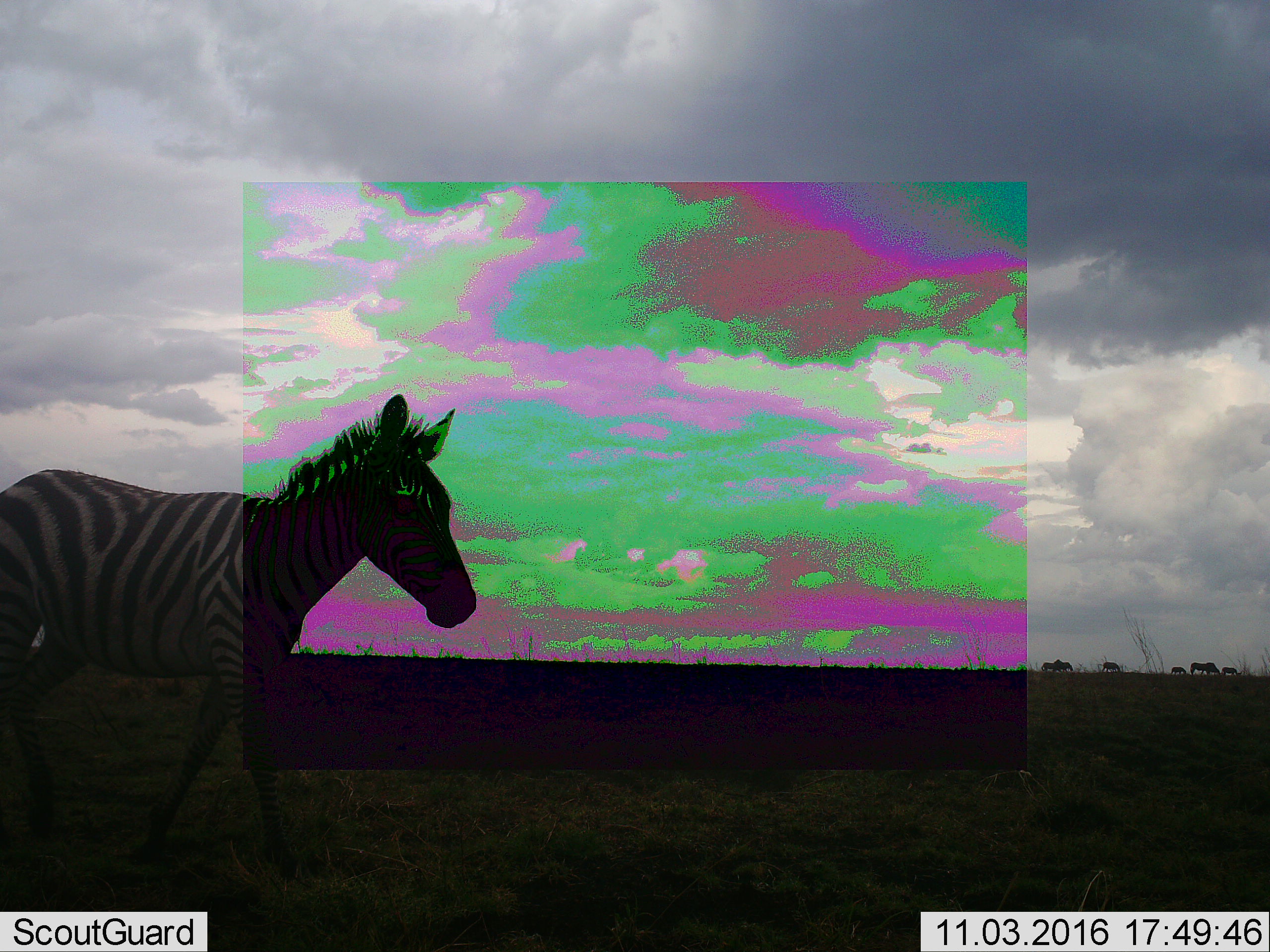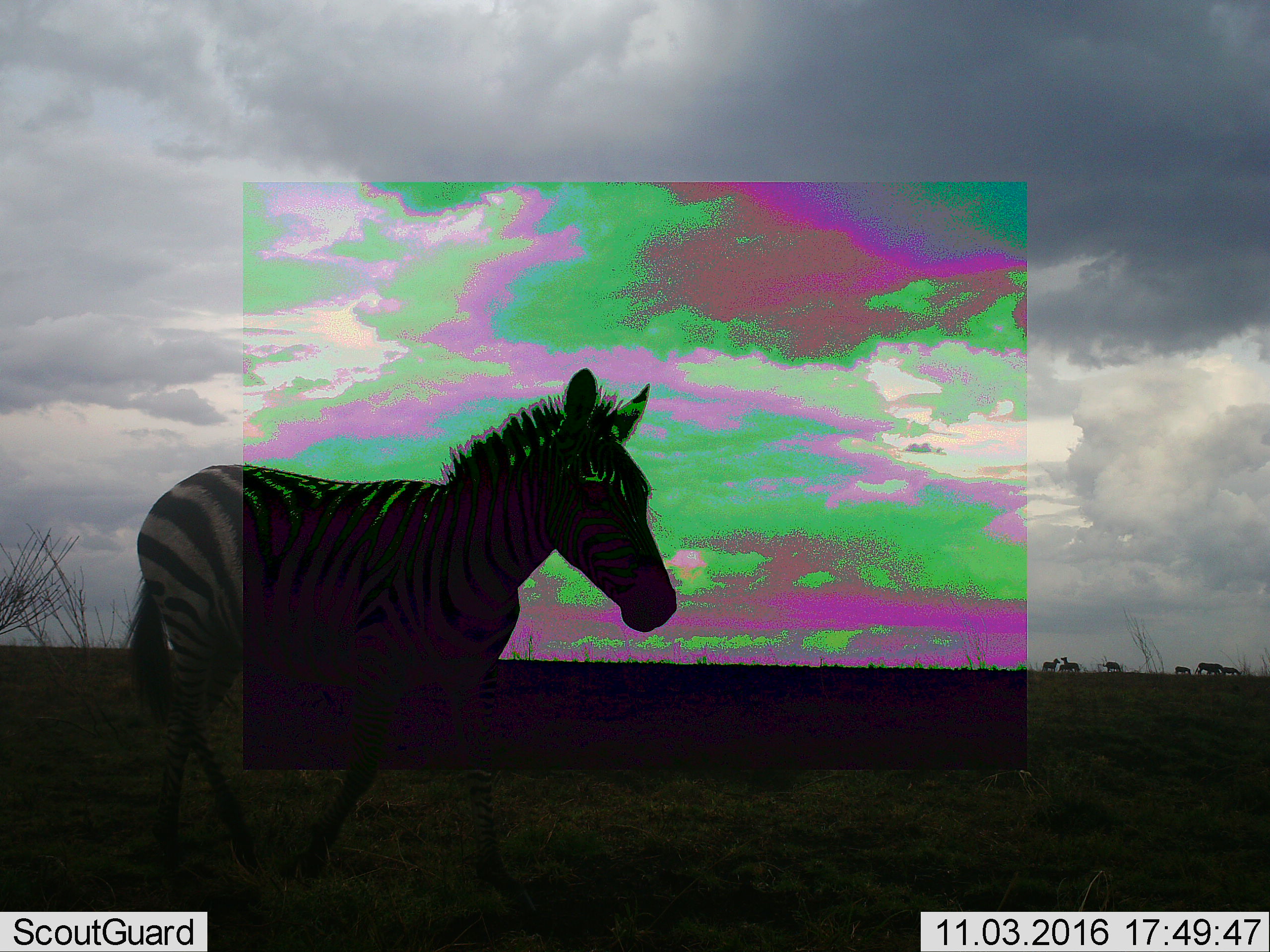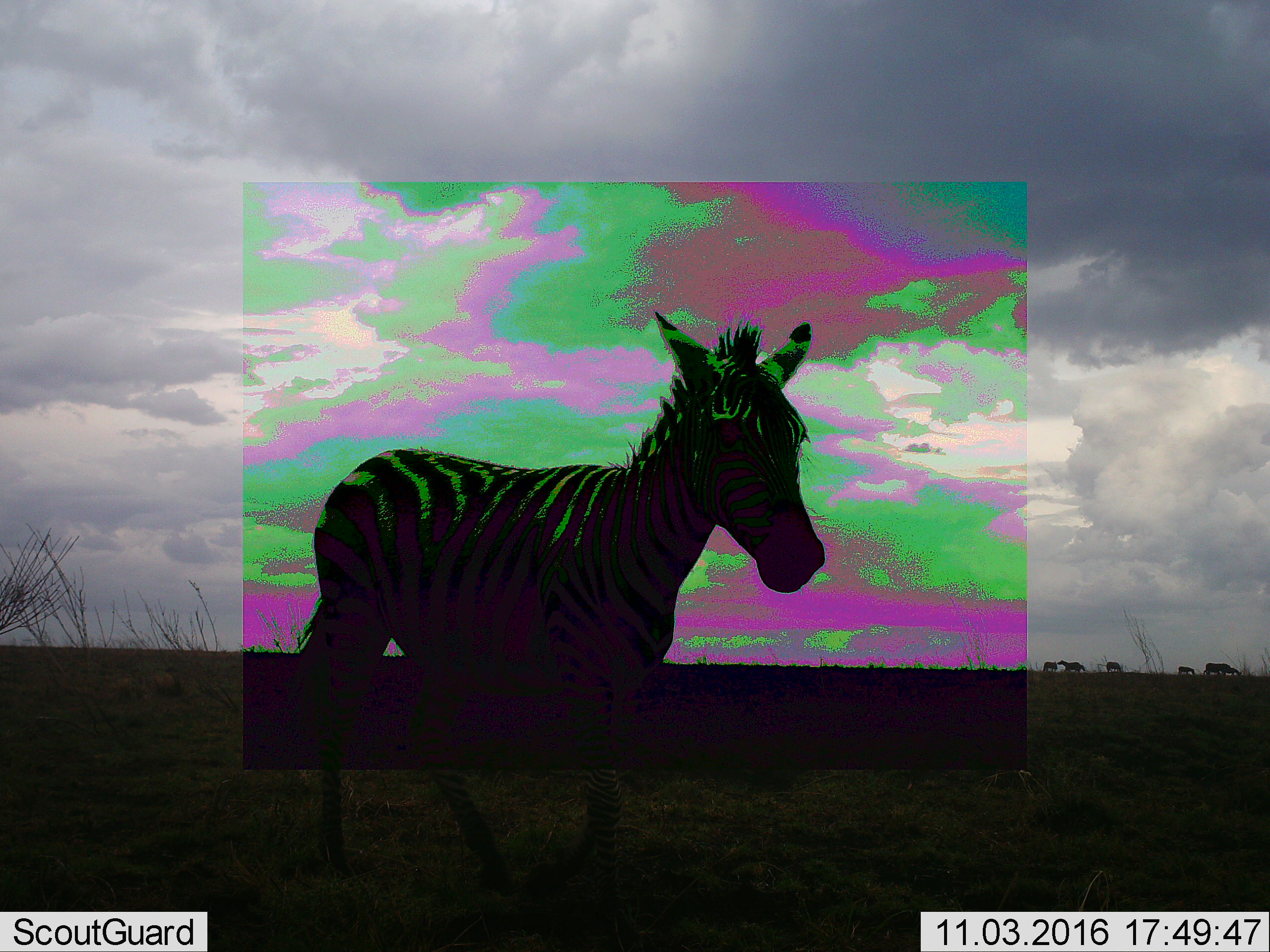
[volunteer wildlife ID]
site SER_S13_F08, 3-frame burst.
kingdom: Animalia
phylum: Chordata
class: Mammalia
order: Perissodactyla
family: Equidae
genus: Equus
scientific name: Equus quagga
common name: plains zebra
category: zebraplains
Zebraplains (plains zebra) (Equus quagga), count 1. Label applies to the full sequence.